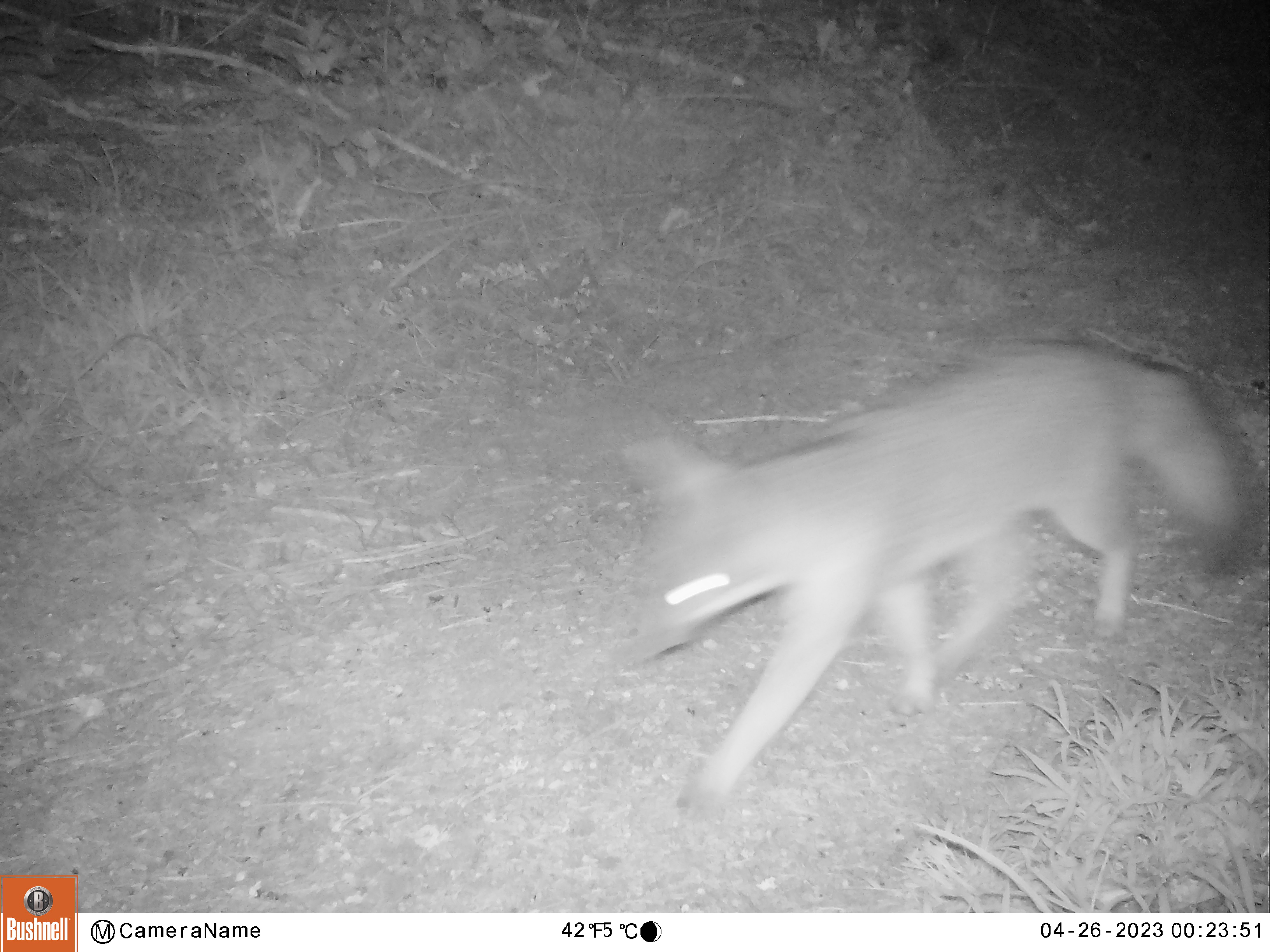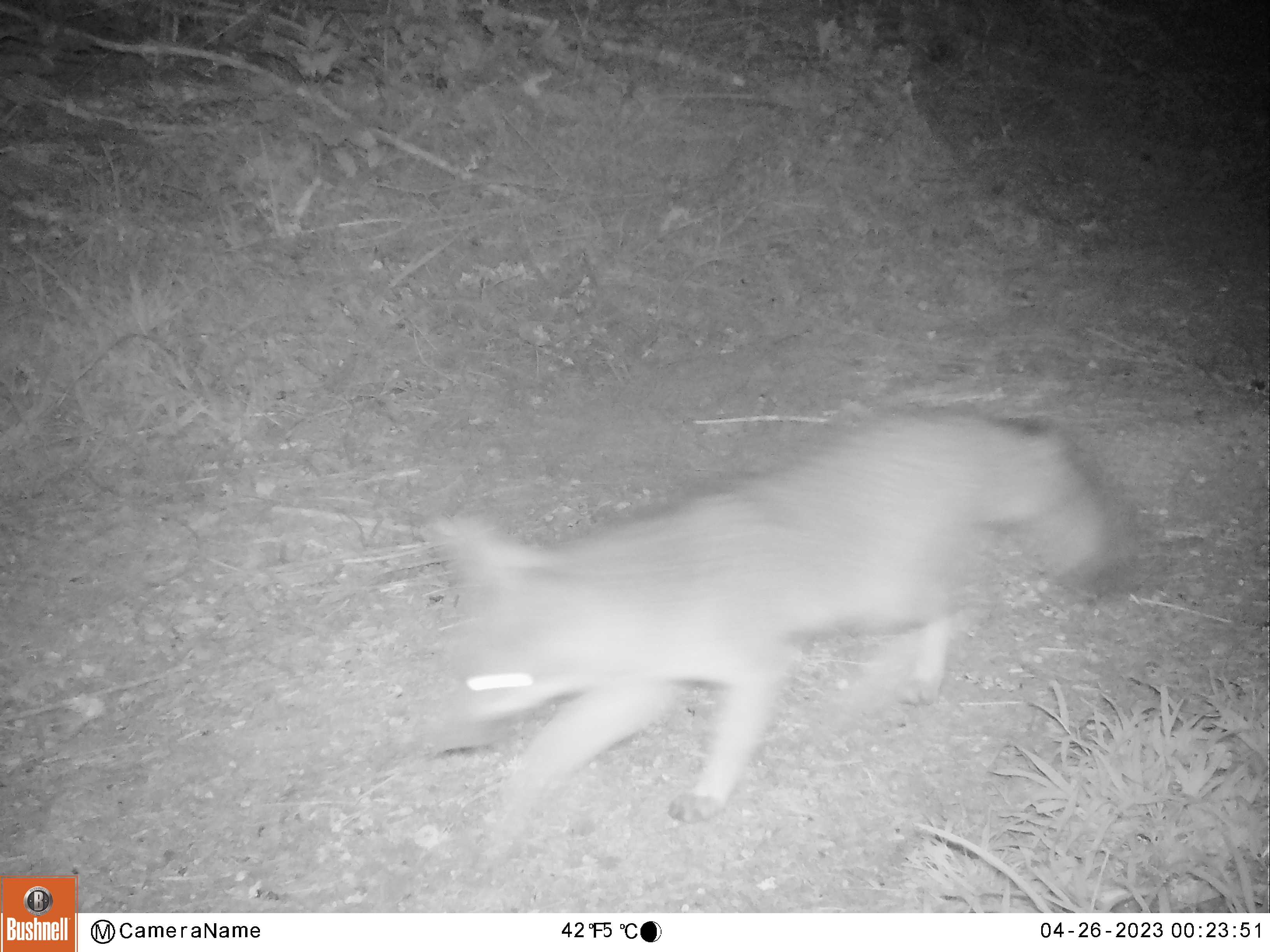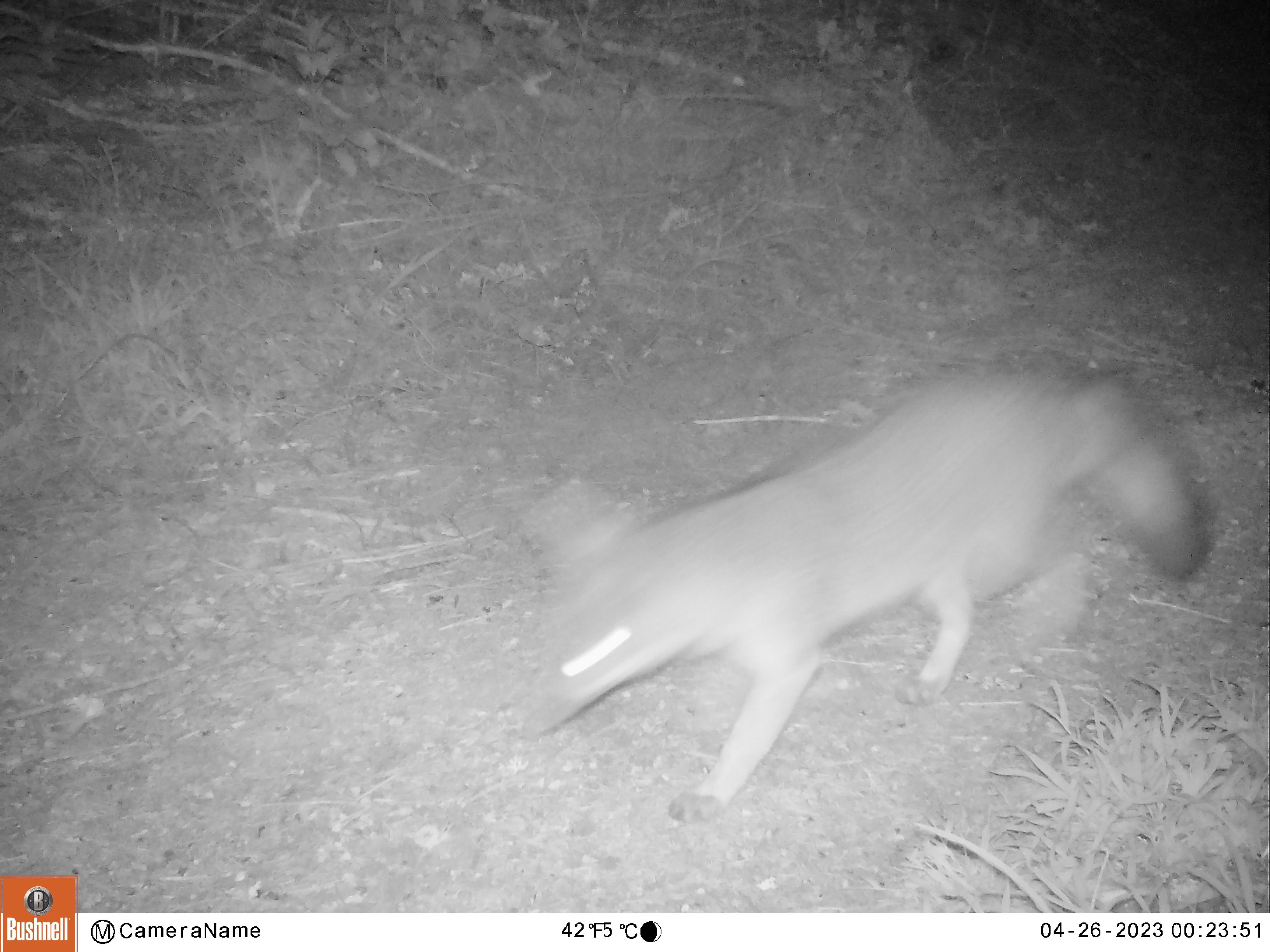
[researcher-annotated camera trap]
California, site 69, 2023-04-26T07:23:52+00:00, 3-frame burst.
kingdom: Animalia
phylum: Chordata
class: Mammalia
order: Carnivora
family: Canidae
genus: Urocyon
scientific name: Urocyon cinereoargenteus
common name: gray fox